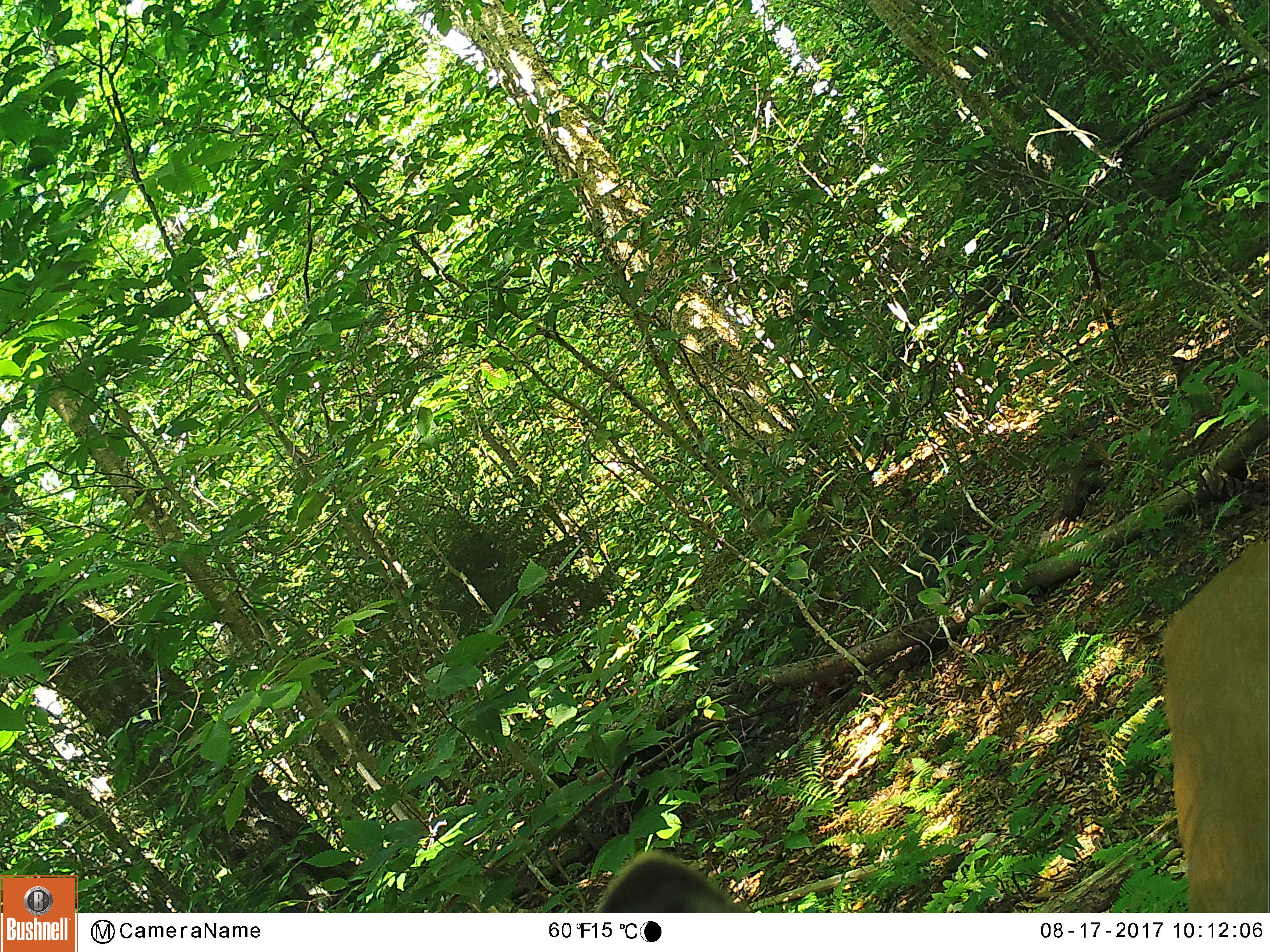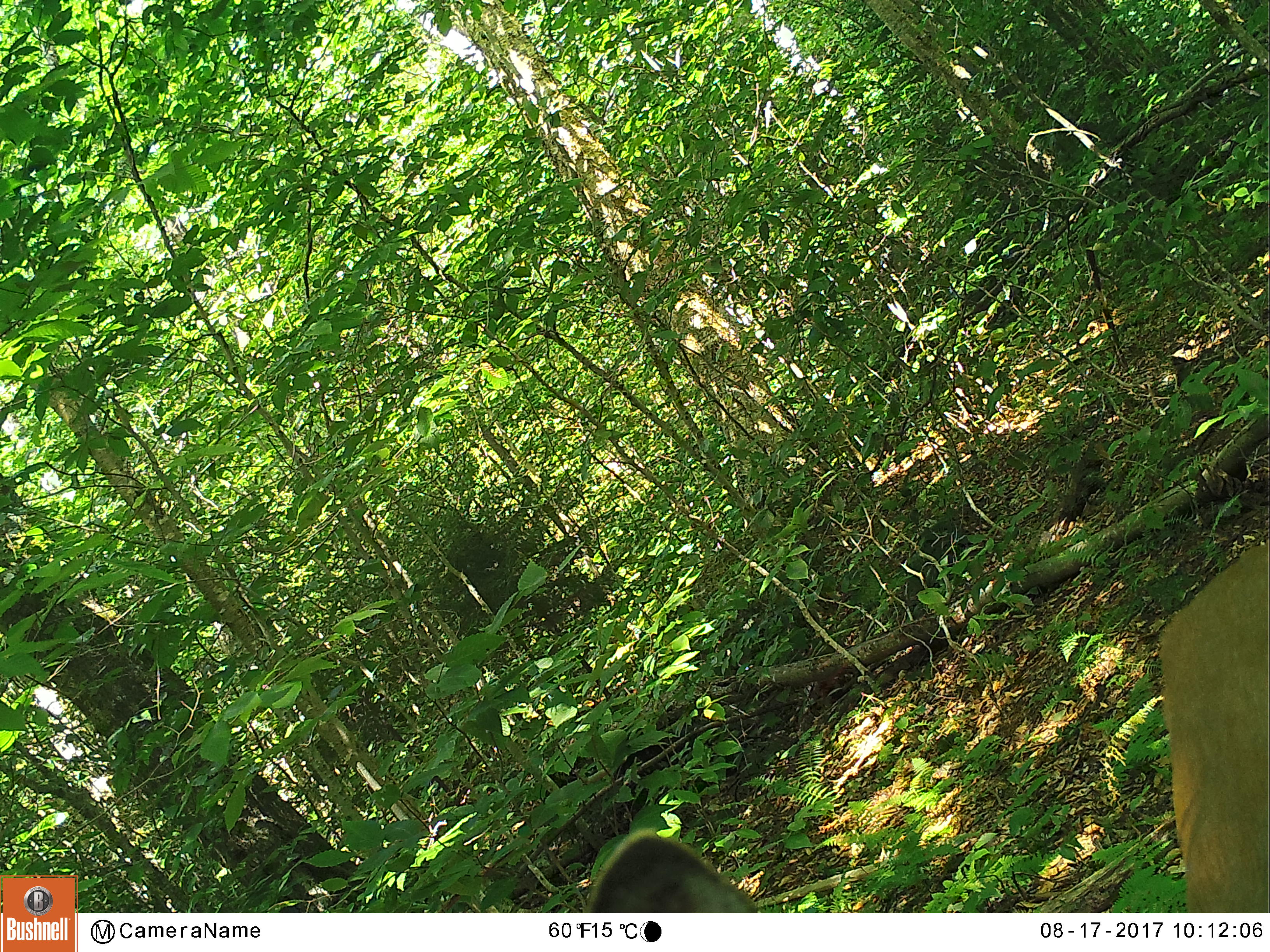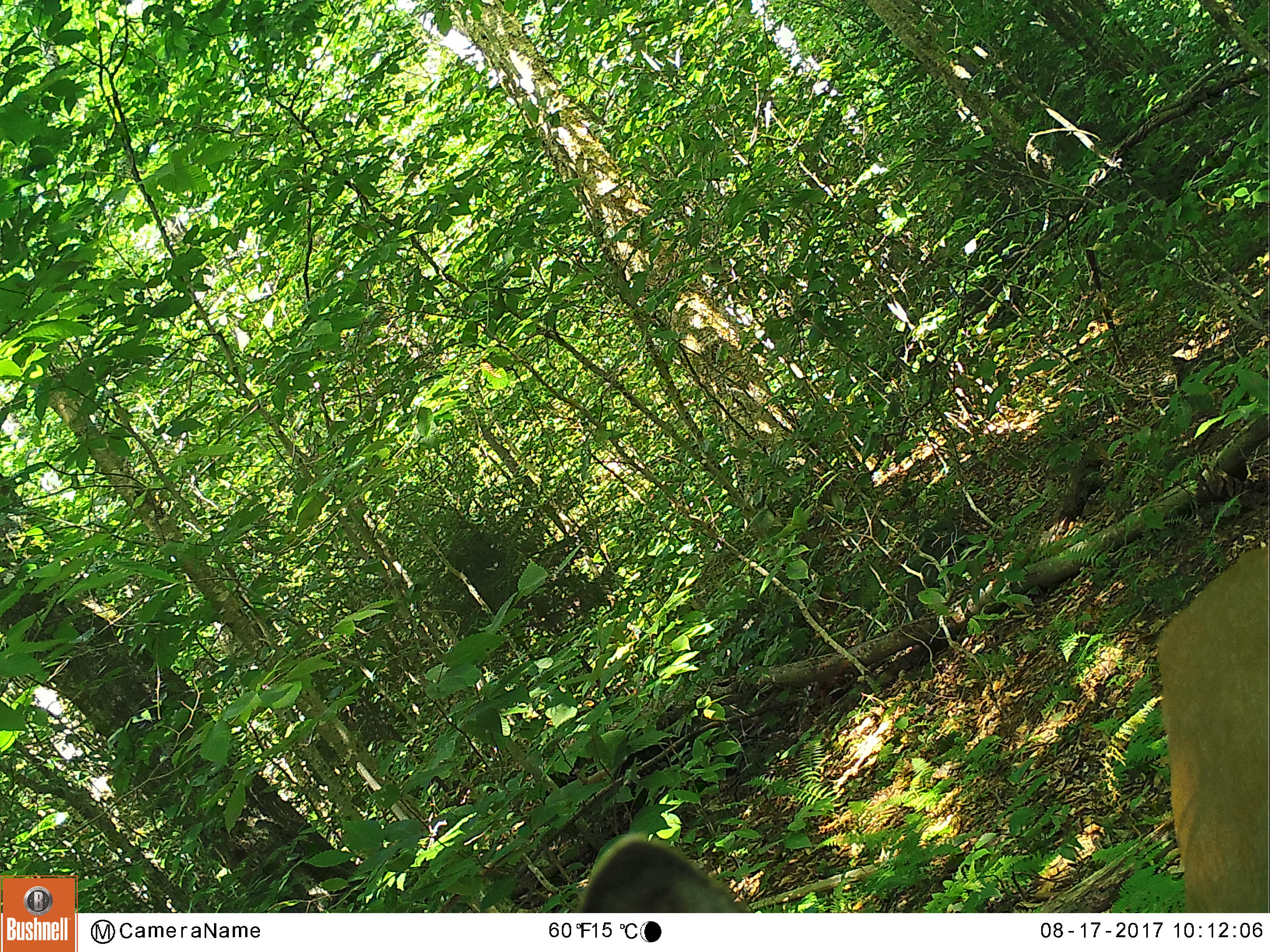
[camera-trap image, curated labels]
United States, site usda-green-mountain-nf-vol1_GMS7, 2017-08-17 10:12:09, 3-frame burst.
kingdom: Animalia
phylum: Chordata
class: Mammalia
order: Artiodactyla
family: Cervidae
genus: Odocoileus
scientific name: Odocoileus virginianus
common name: white-tailed deer